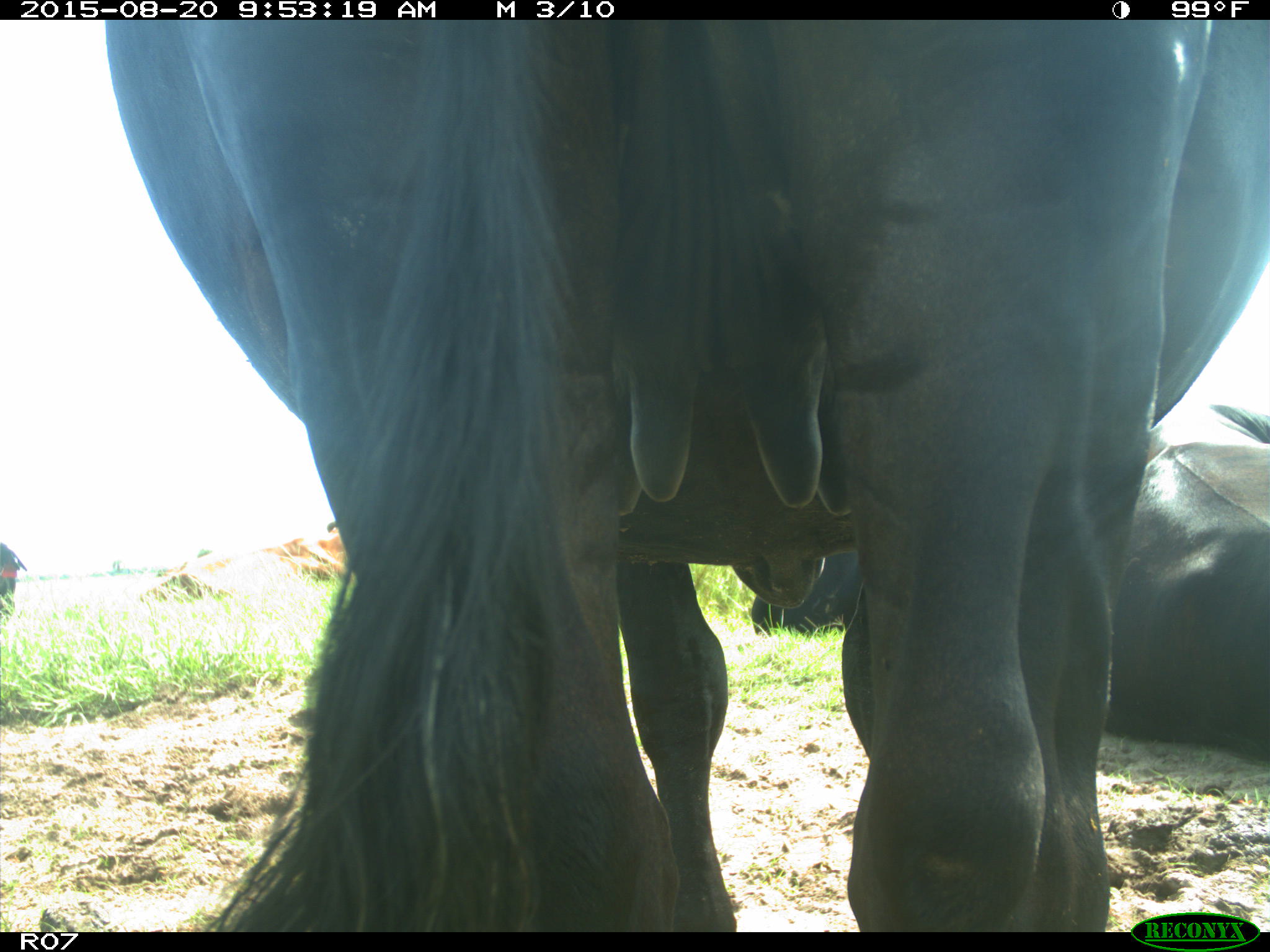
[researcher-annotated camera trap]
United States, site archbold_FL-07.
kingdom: Animalia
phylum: Chordata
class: Mammalia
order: Artiodactyla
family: Bovidae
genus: Bos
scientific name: Bos taurus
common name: domestic cow